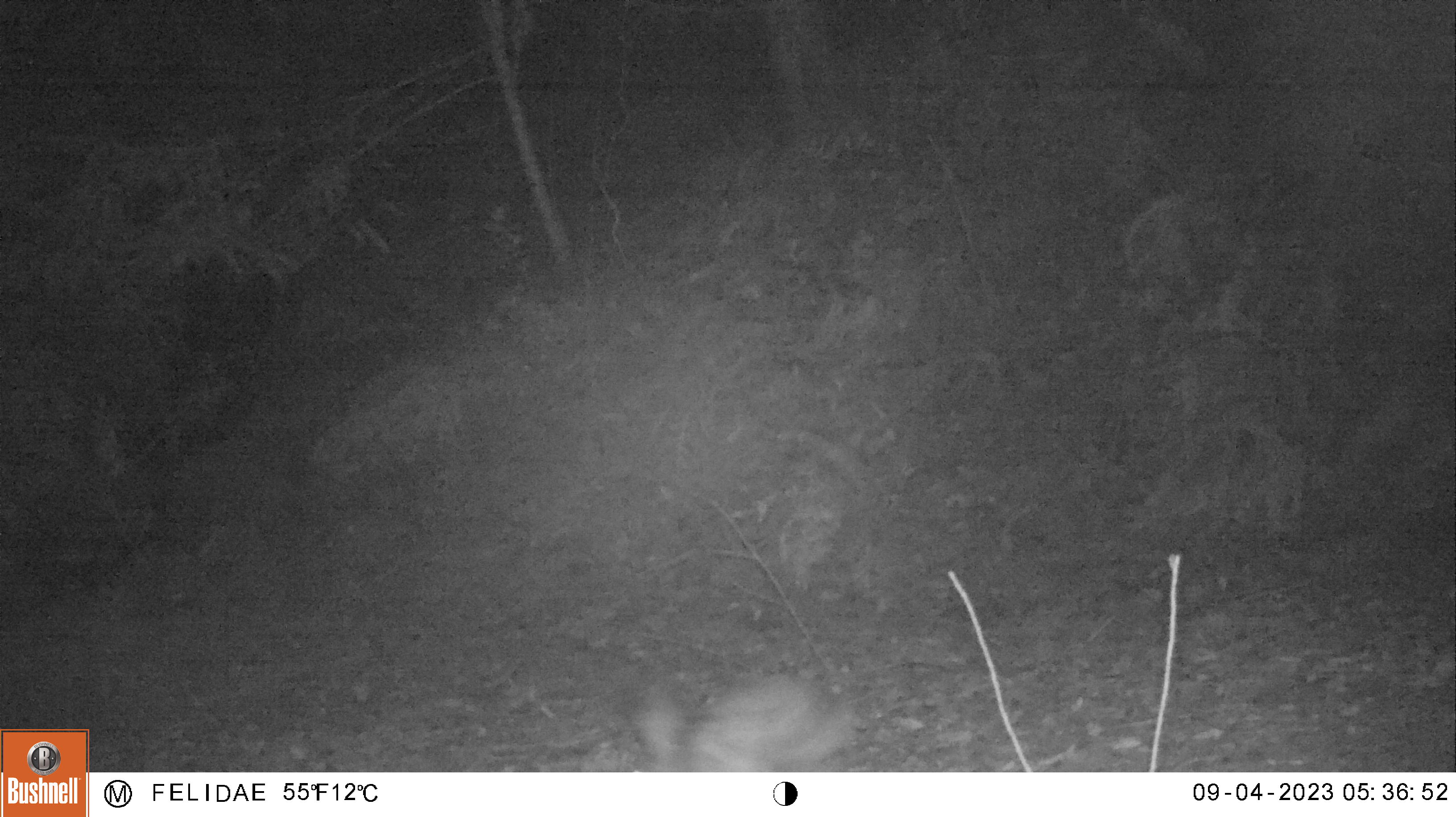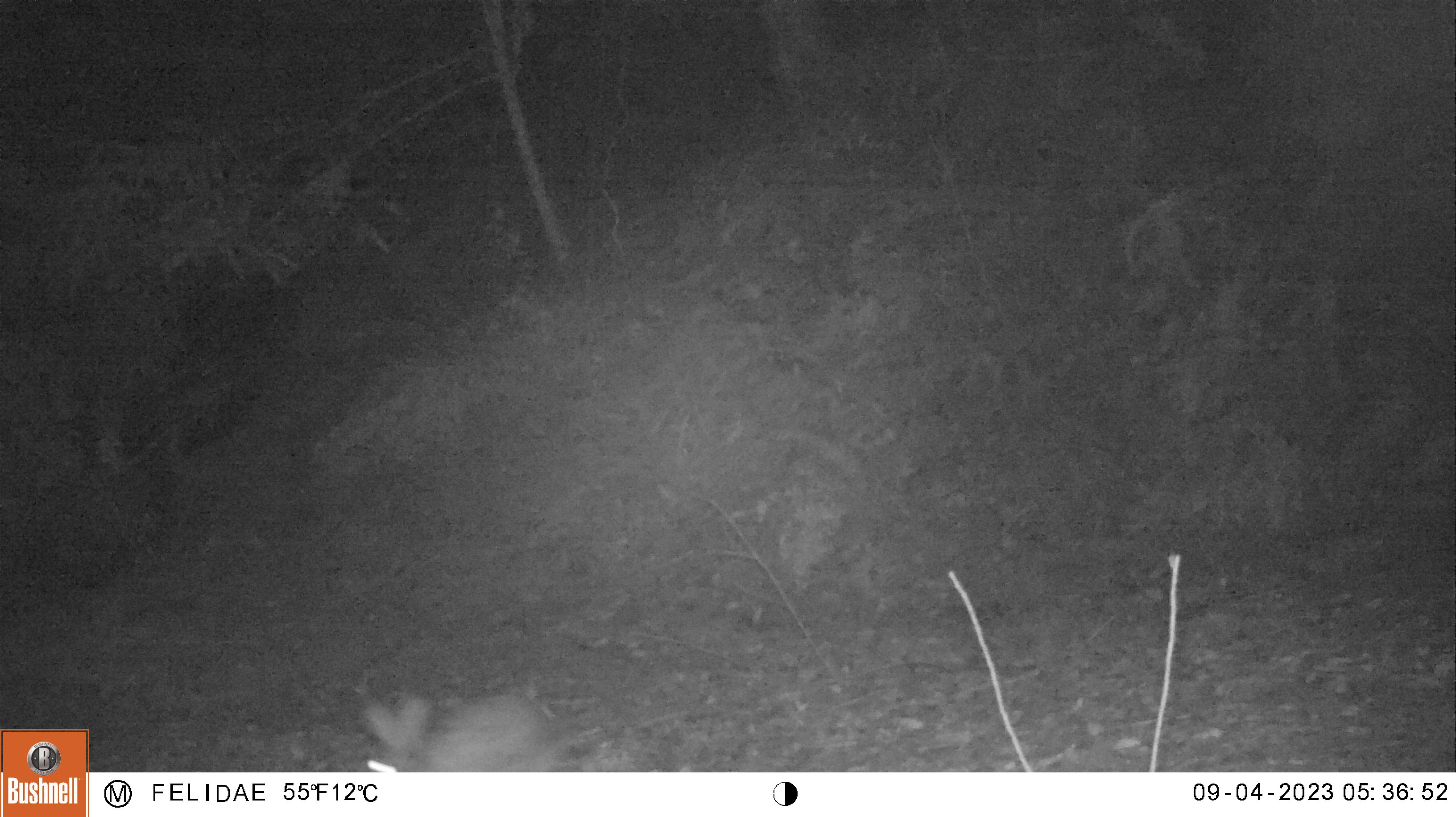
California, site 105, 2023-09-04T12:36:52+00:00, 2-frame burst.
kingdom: Animalia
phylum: Chordata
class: Mammalia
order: Lagomorpha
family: Leporidae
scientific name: Leporidae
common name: rabbit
Rabbit (Leporidae).